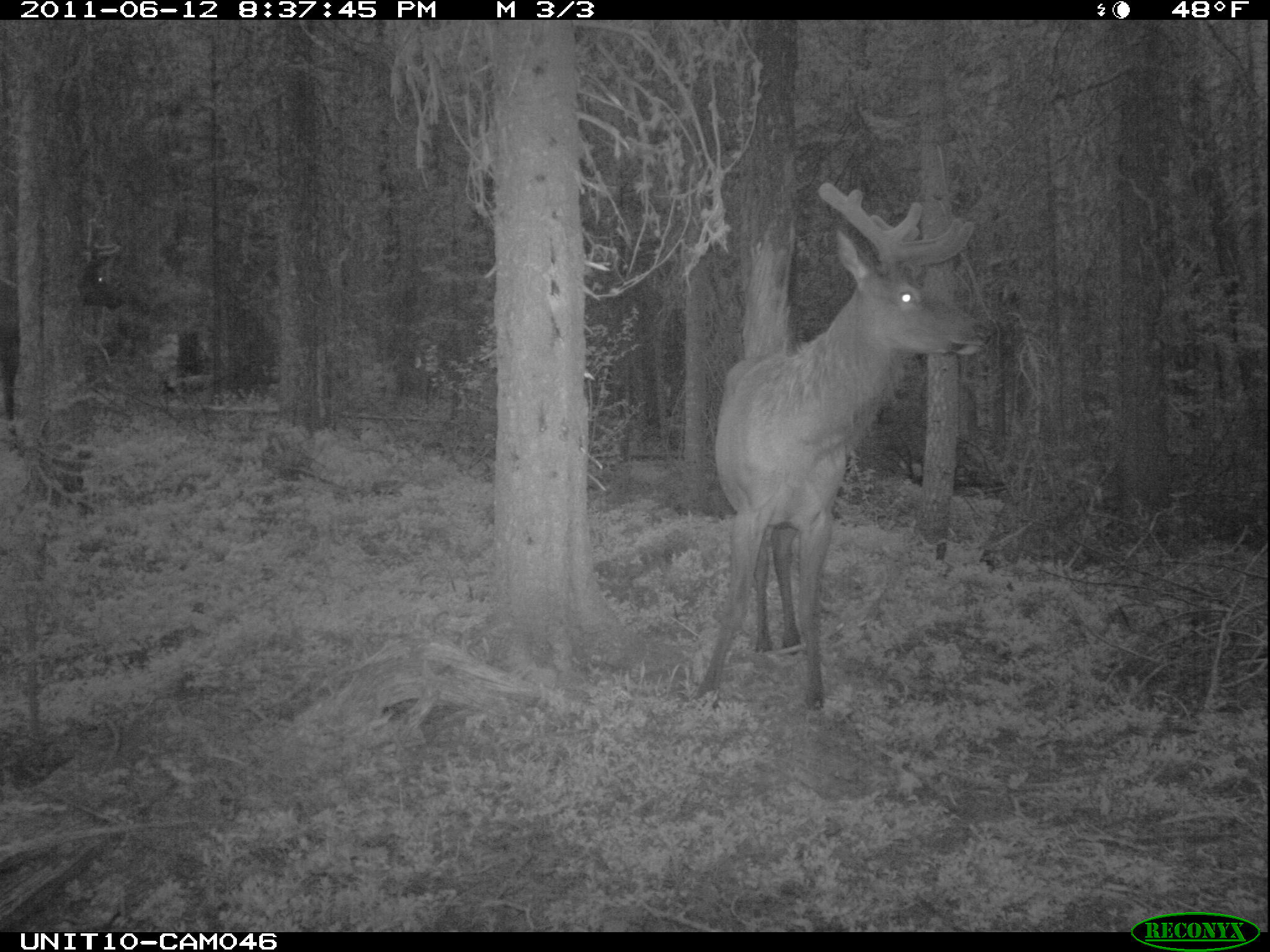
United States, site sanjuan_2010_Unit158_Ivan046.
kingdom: Animalia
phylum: Chordata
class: Mammalia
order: Artiodactyla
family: Cervidae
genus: Cervus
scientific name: Cervus elaphus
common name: red deer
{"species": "Cervus elaphus (red deer)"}